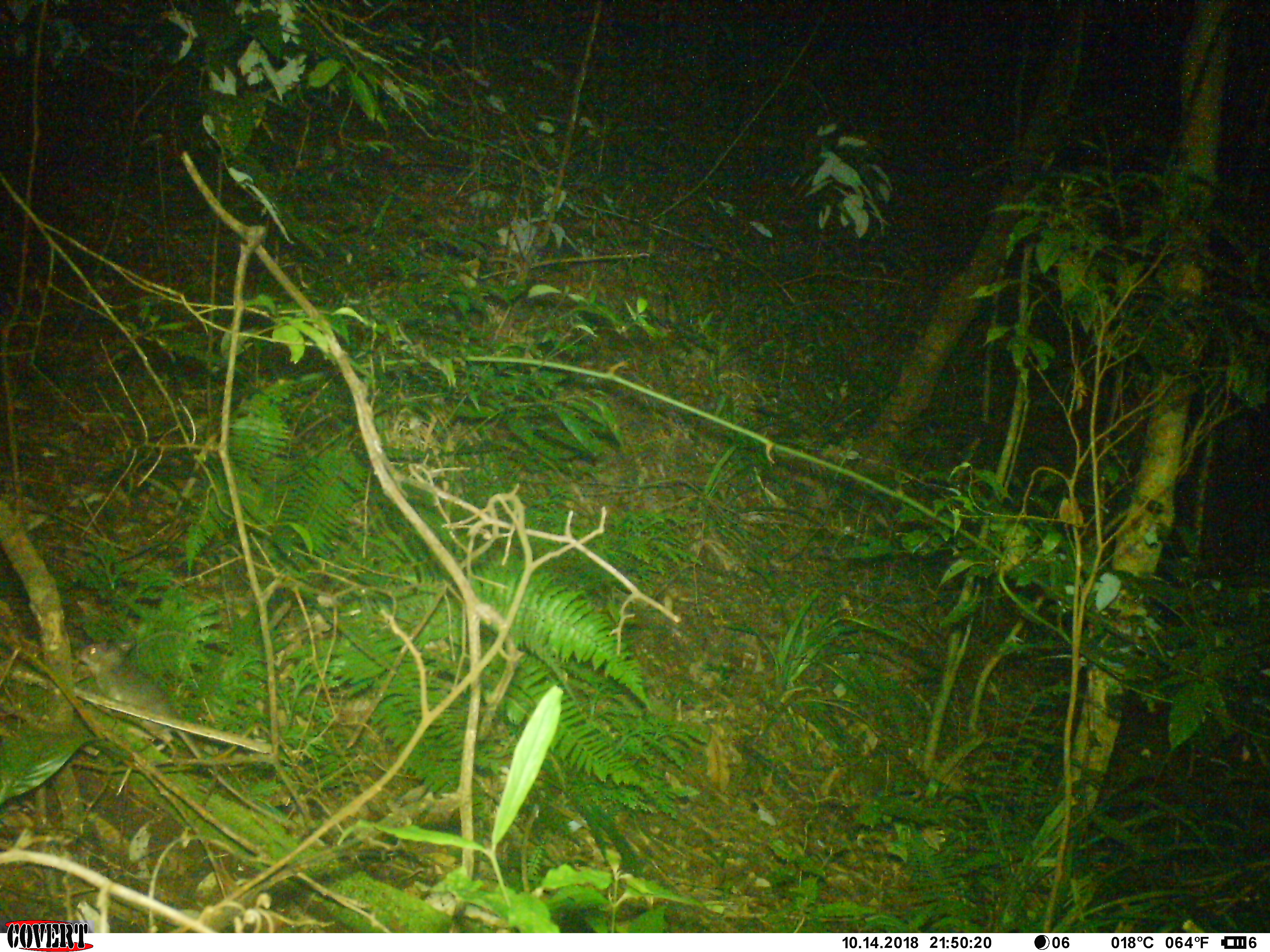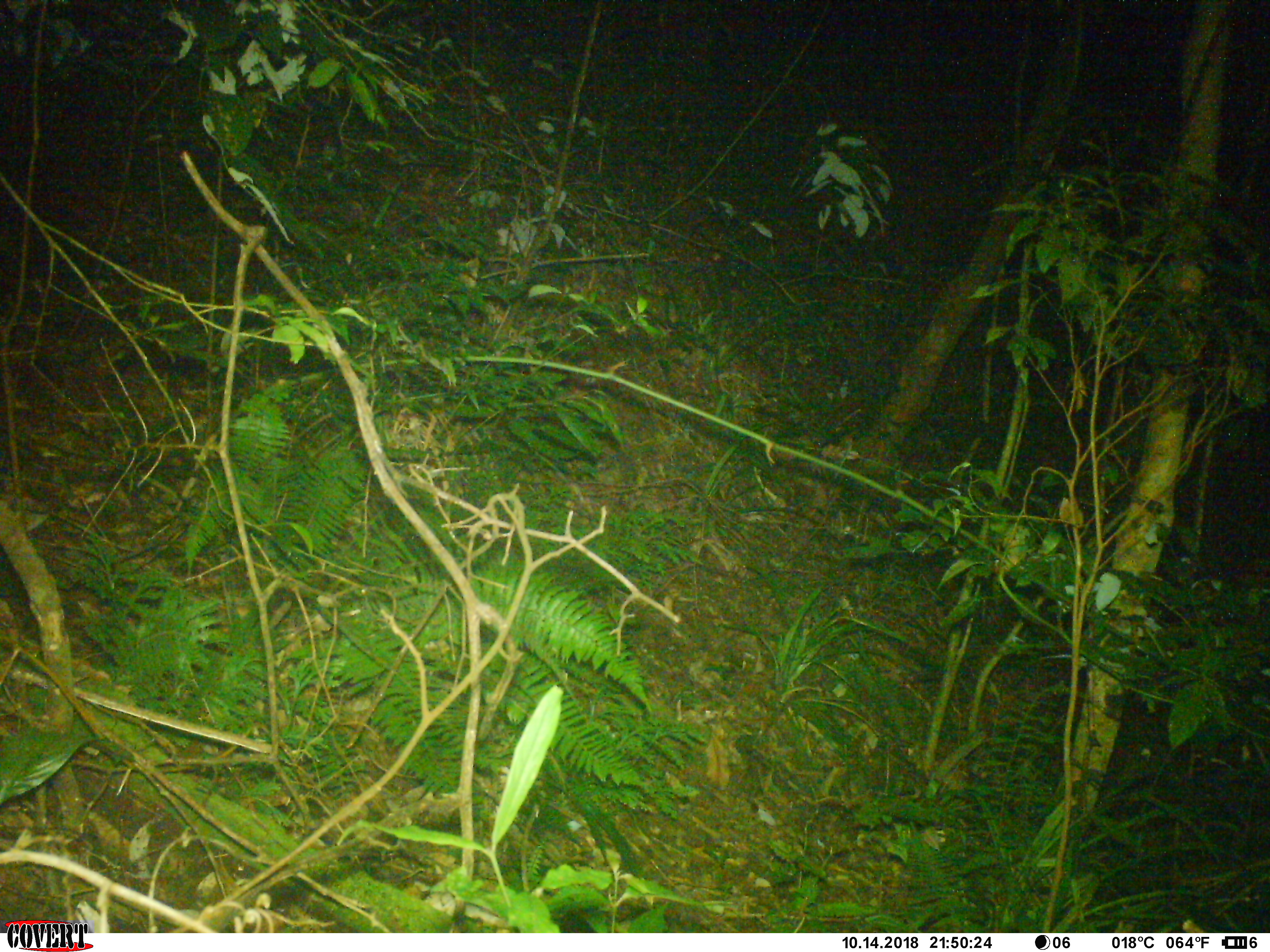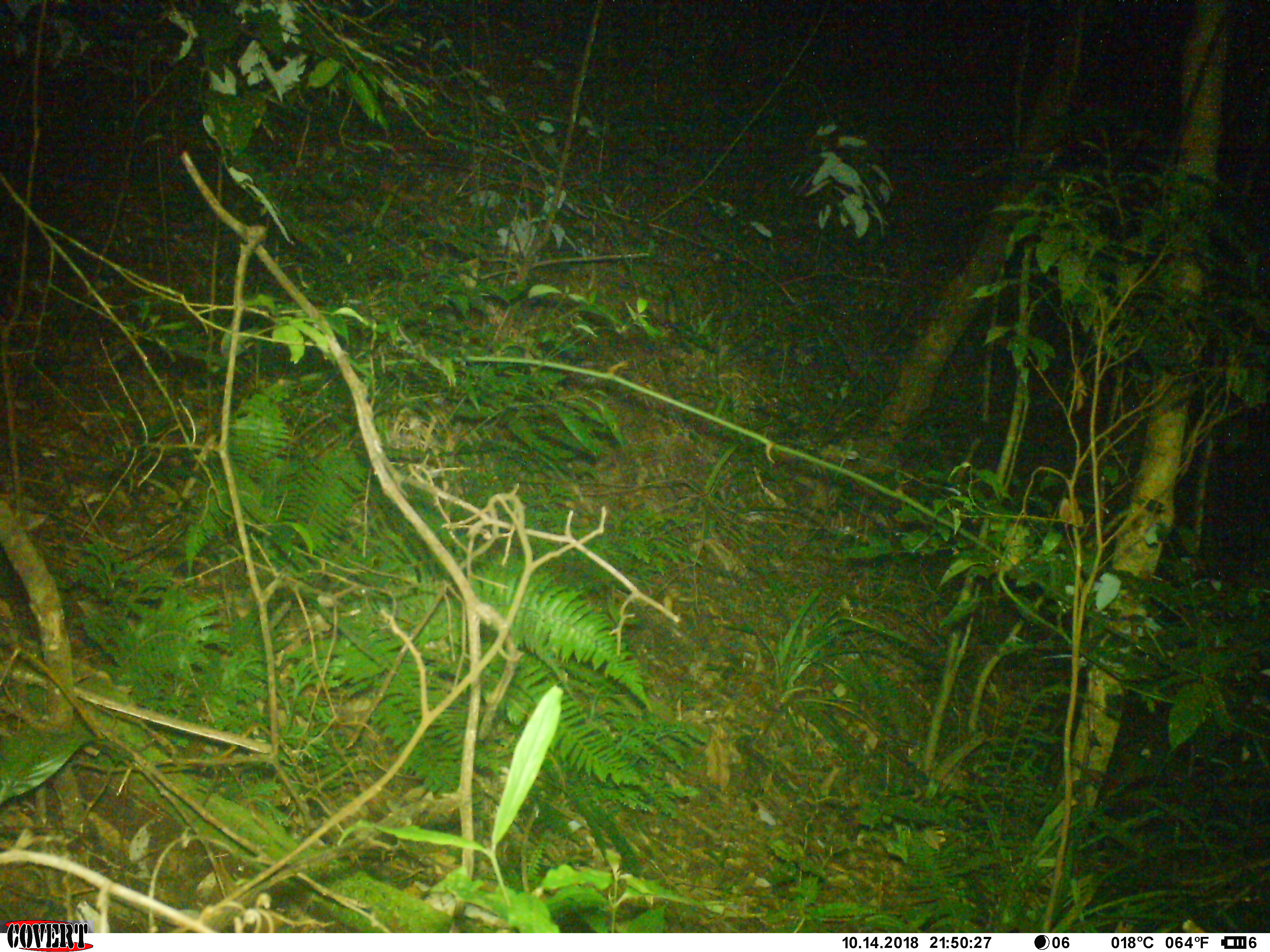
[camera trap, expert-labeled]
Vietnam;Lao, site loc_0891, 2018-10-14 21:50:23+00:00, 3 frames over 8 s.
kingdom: Animalia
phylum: Chordata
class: Mammalia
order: Rodentia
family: Muridae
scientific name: Muridae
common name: old-world mice and rats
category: unidentified murid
Unidentified murid (old-world mice and rats) (Muridae). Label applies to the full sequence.